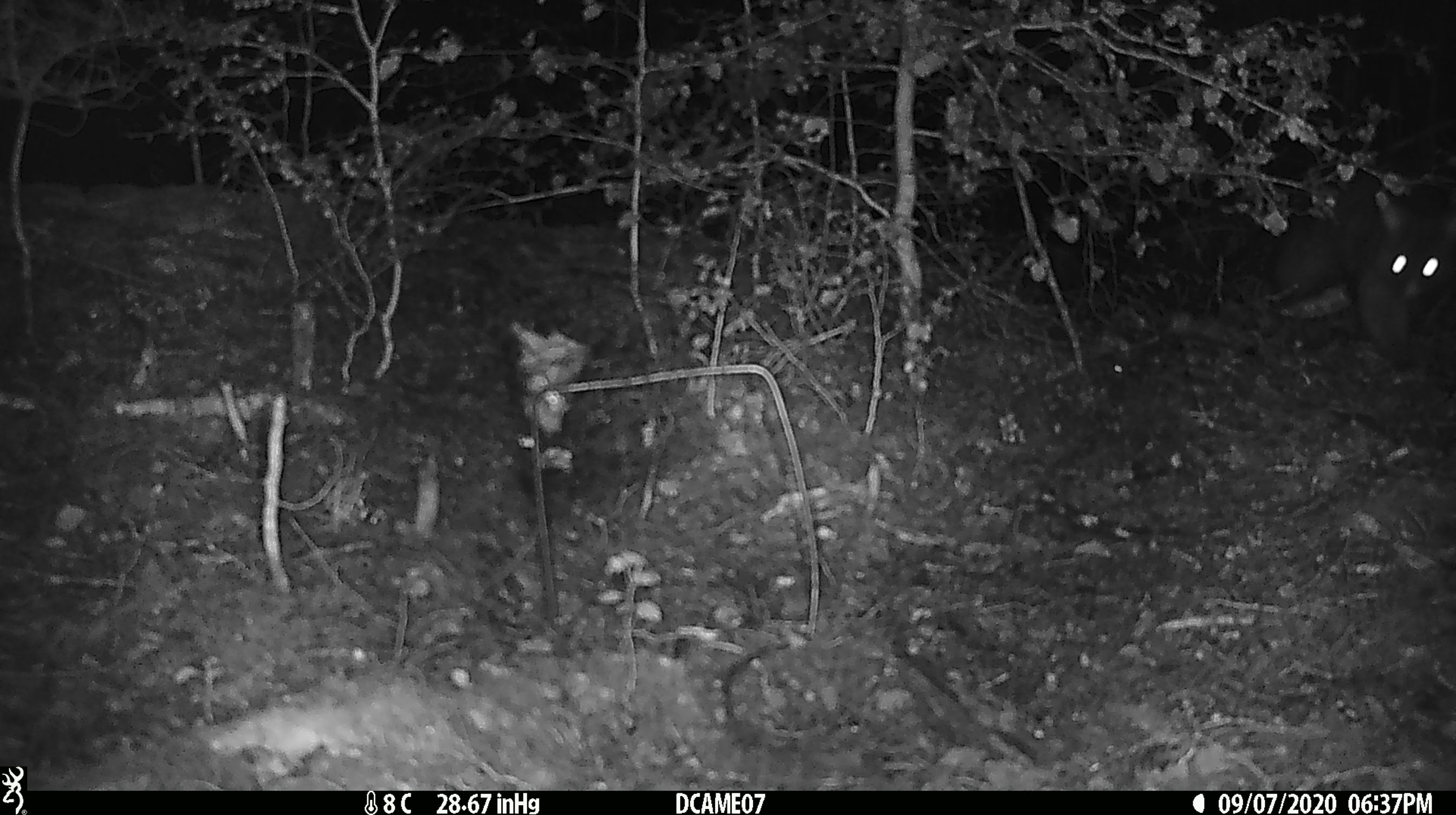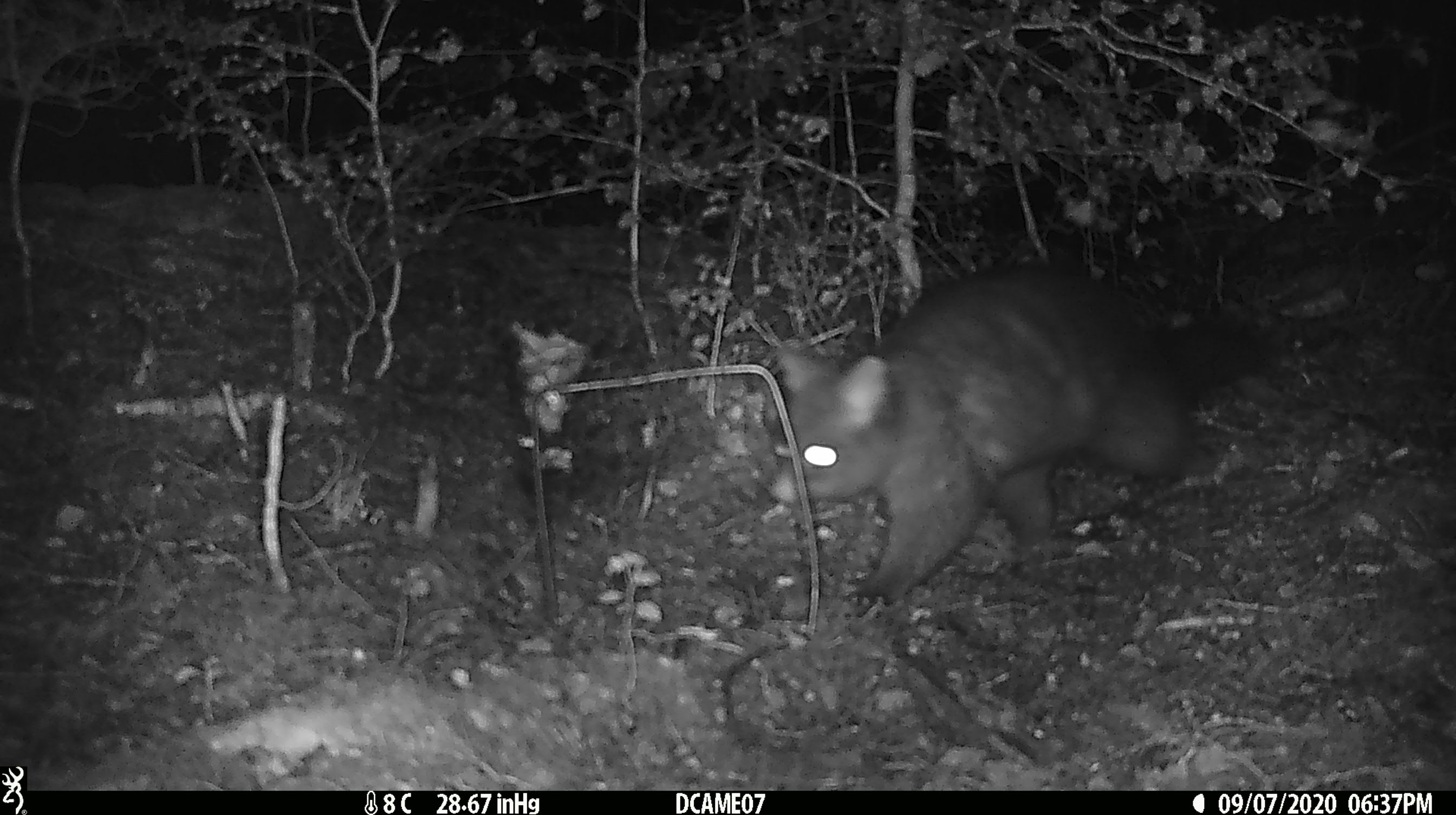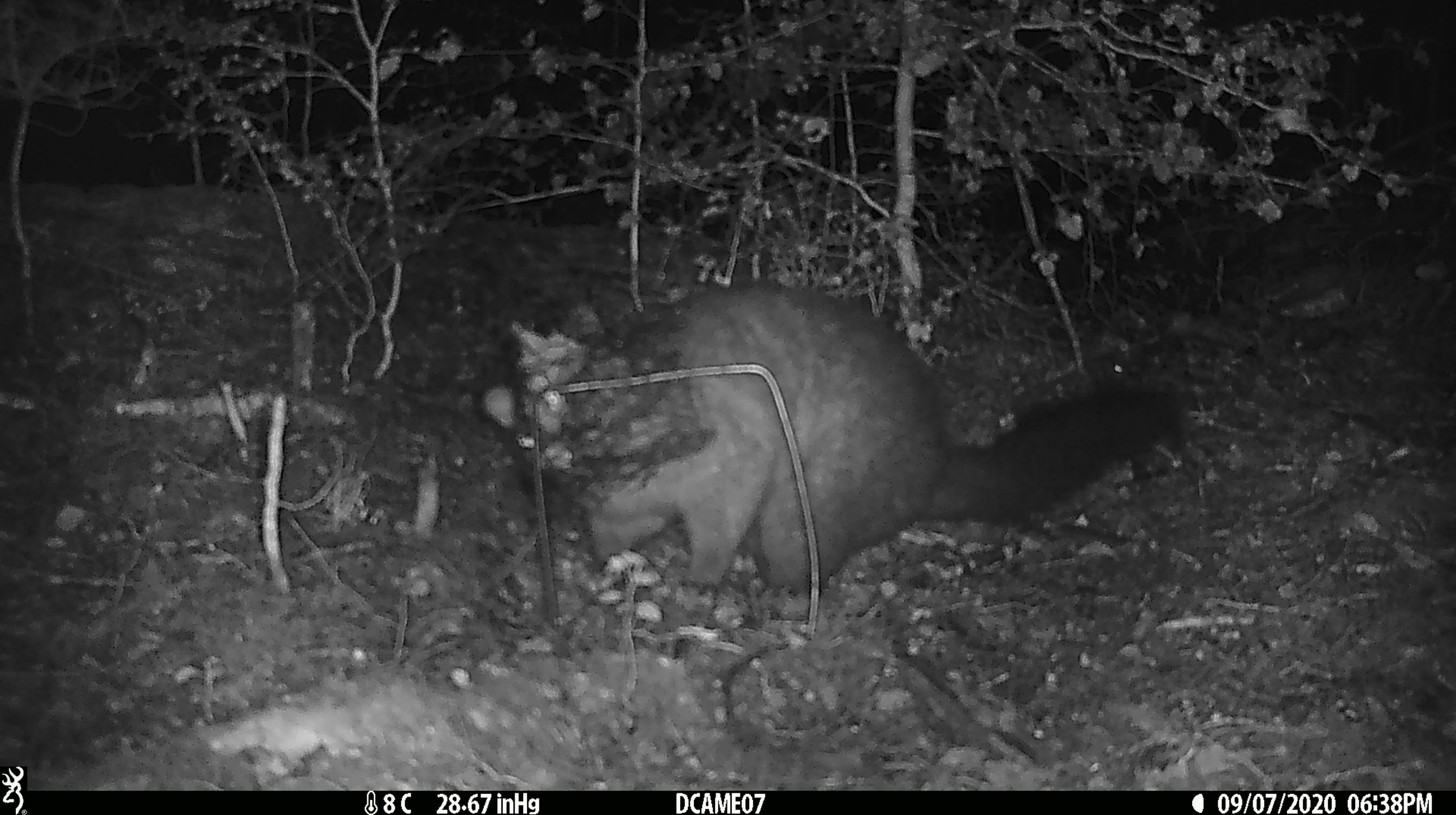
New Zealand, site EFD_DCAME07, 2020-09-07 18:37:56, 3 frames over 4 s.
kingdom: Animalia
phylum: Chordata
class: Mammalia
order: Diprotodontia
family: Phalangeridae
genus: Trichosurus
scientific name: Trichosurus vulpecula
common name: common brushtail possum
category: possum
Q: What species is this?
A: Possum (common brushtail possum) (Trichosurus vulpecula).